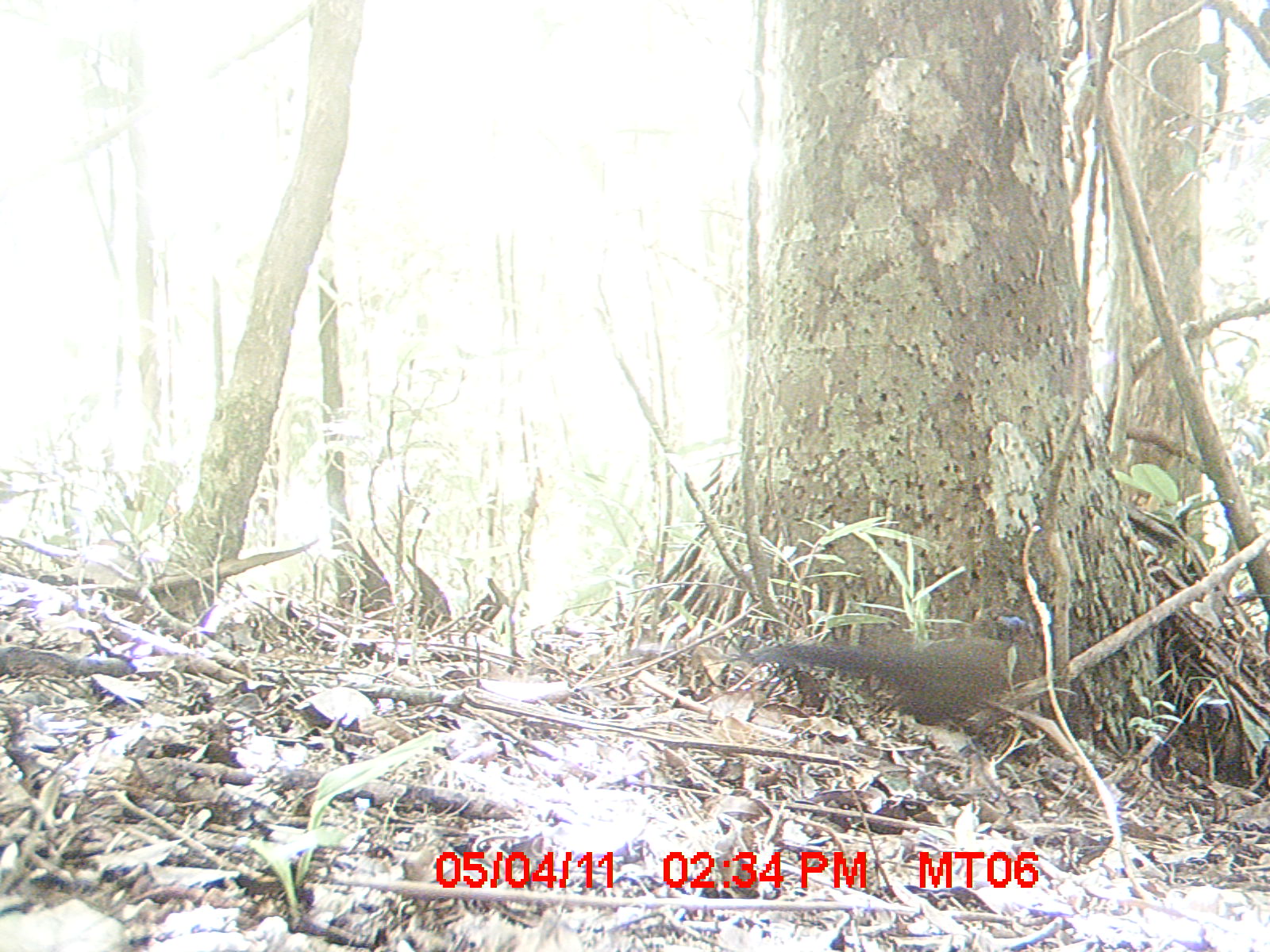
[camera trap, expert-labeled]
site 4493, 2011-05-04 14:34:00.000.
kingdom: Animalia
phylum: Chordata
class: Aves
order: Cuculiformes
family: Cuculidae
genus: Coua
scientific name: Coua serriana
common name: red-breasted coua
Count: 1.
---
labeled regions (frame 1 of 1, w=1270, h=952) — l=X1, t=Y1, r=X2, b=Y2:
coua serriana: l=740, t=614, r=1032, b=733